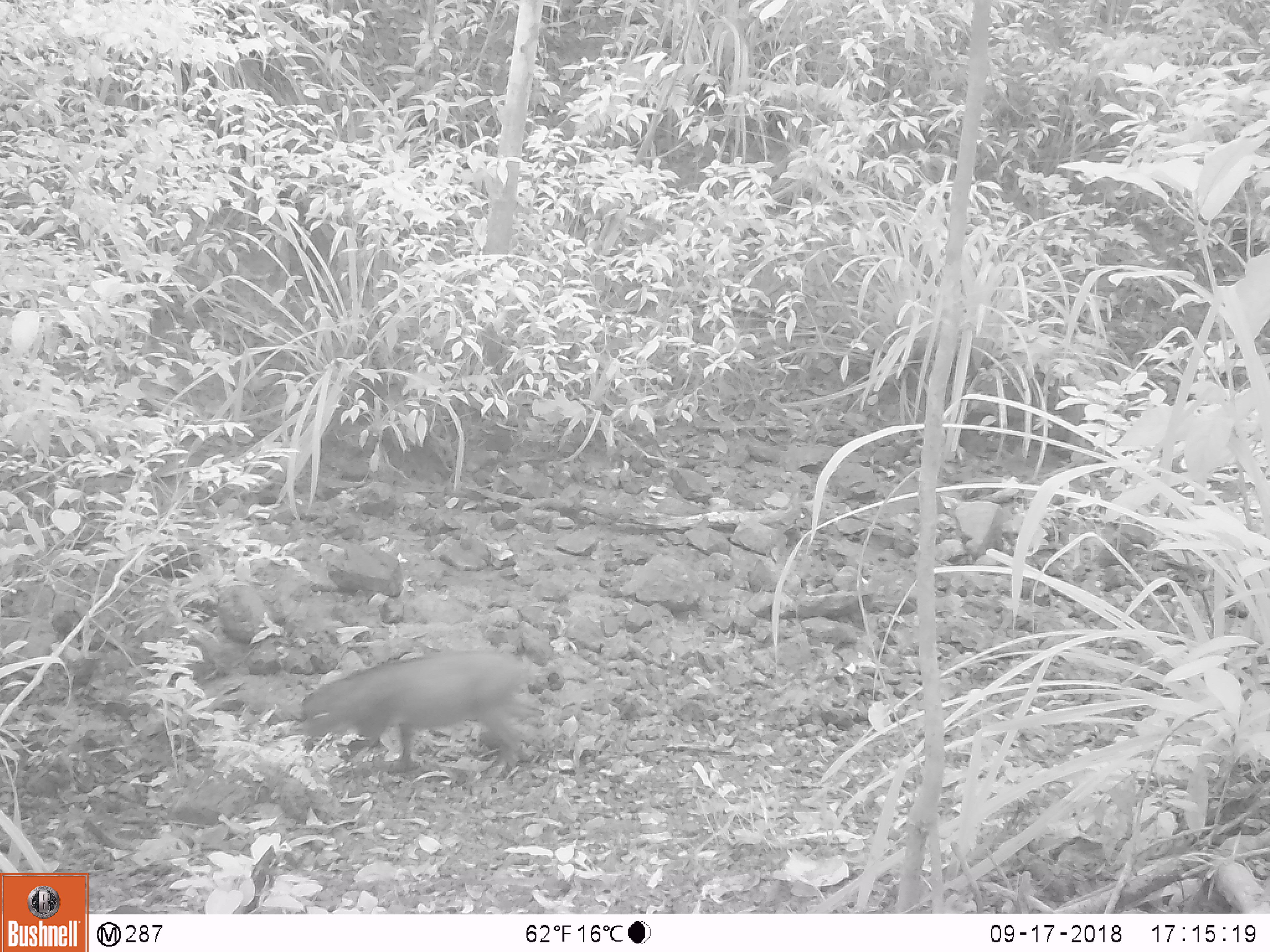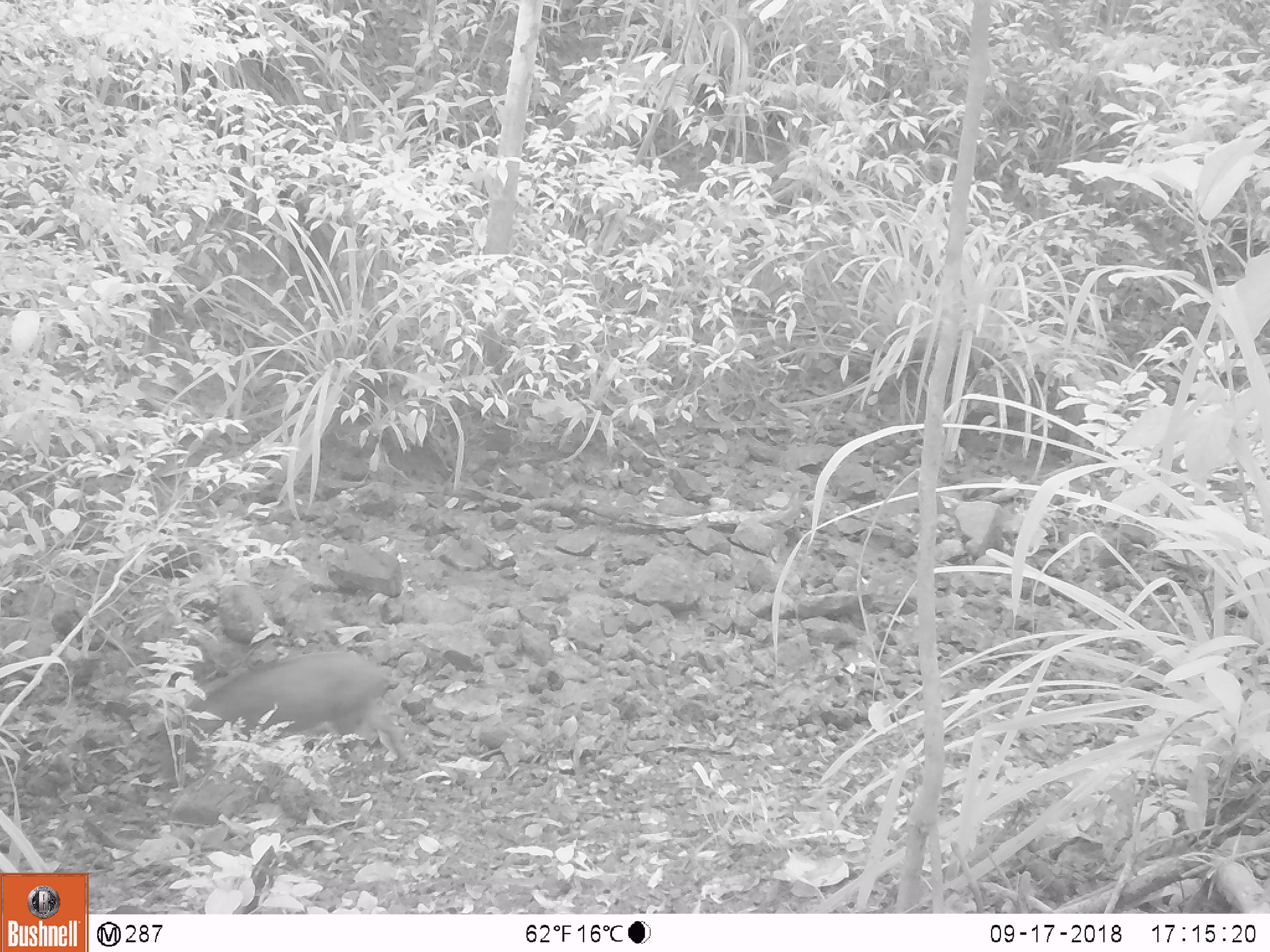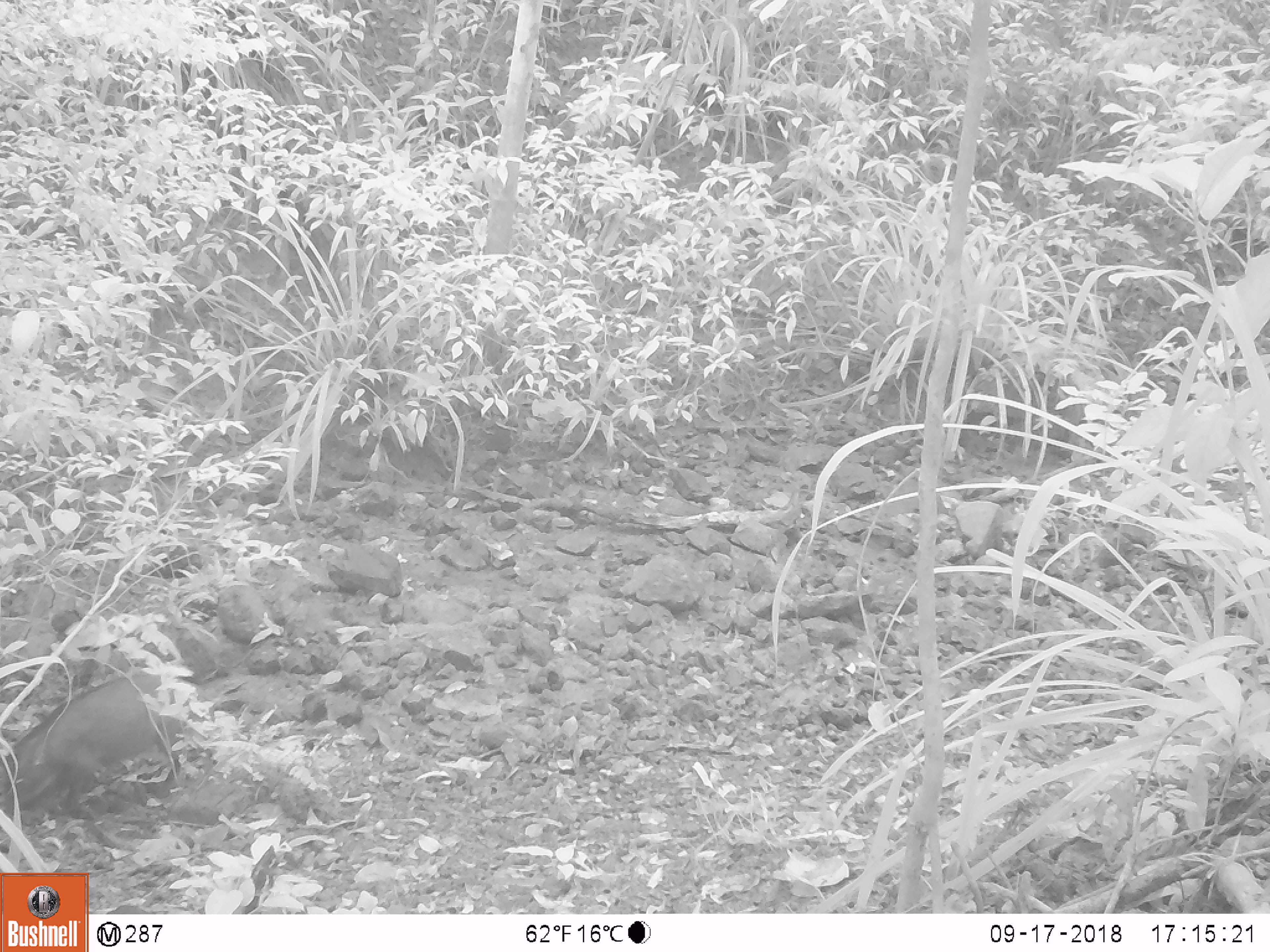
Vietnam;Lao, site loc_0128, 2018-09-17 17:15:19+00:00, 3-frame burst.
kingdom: Animalia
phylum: Chordata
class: Mammalia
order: Artiodactyla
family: Suidae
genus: Sus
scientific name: Sus scrofa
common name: eurasian wild pig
Eurasian wild pig (Sus scrofa). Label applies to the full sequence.